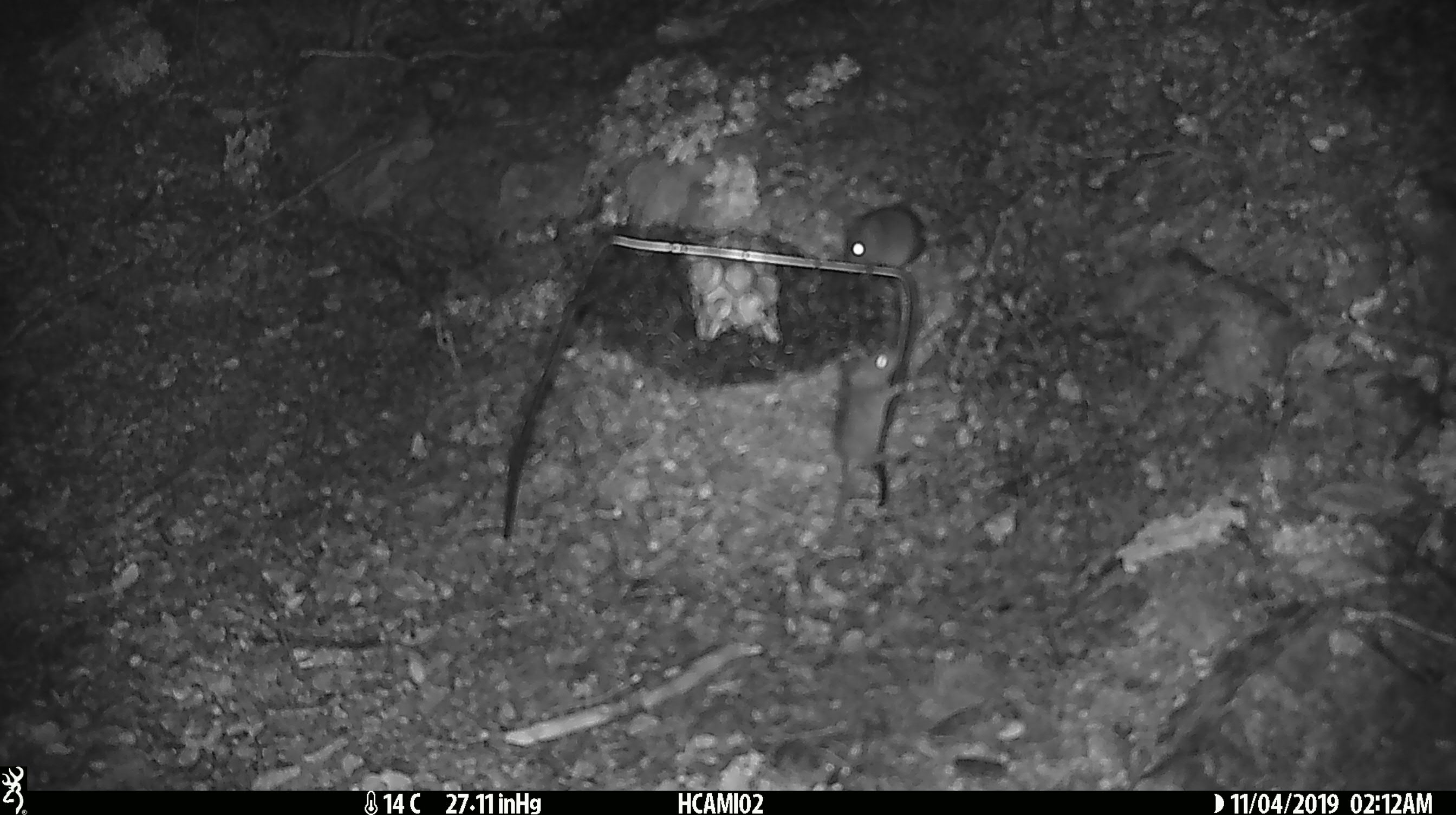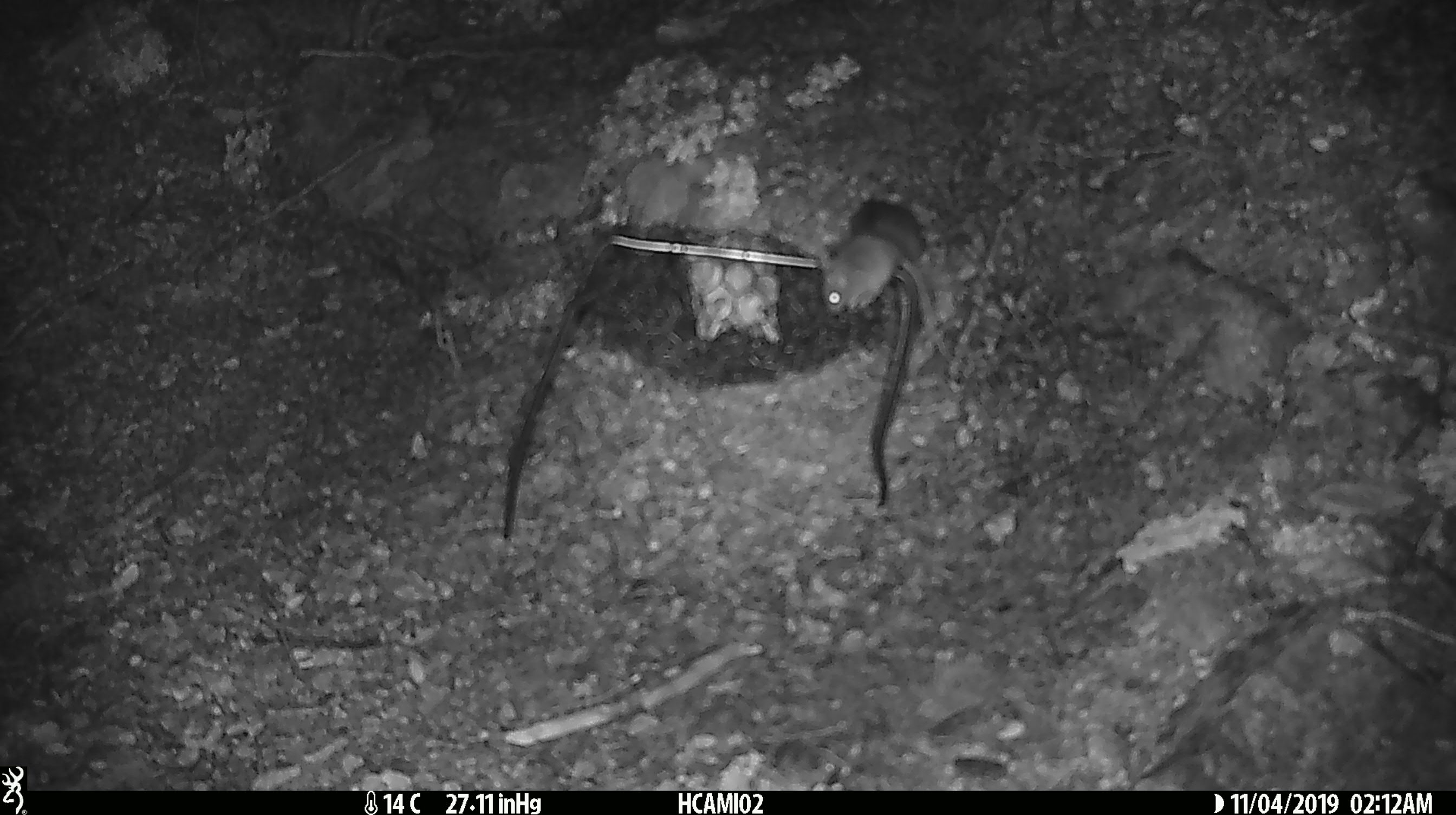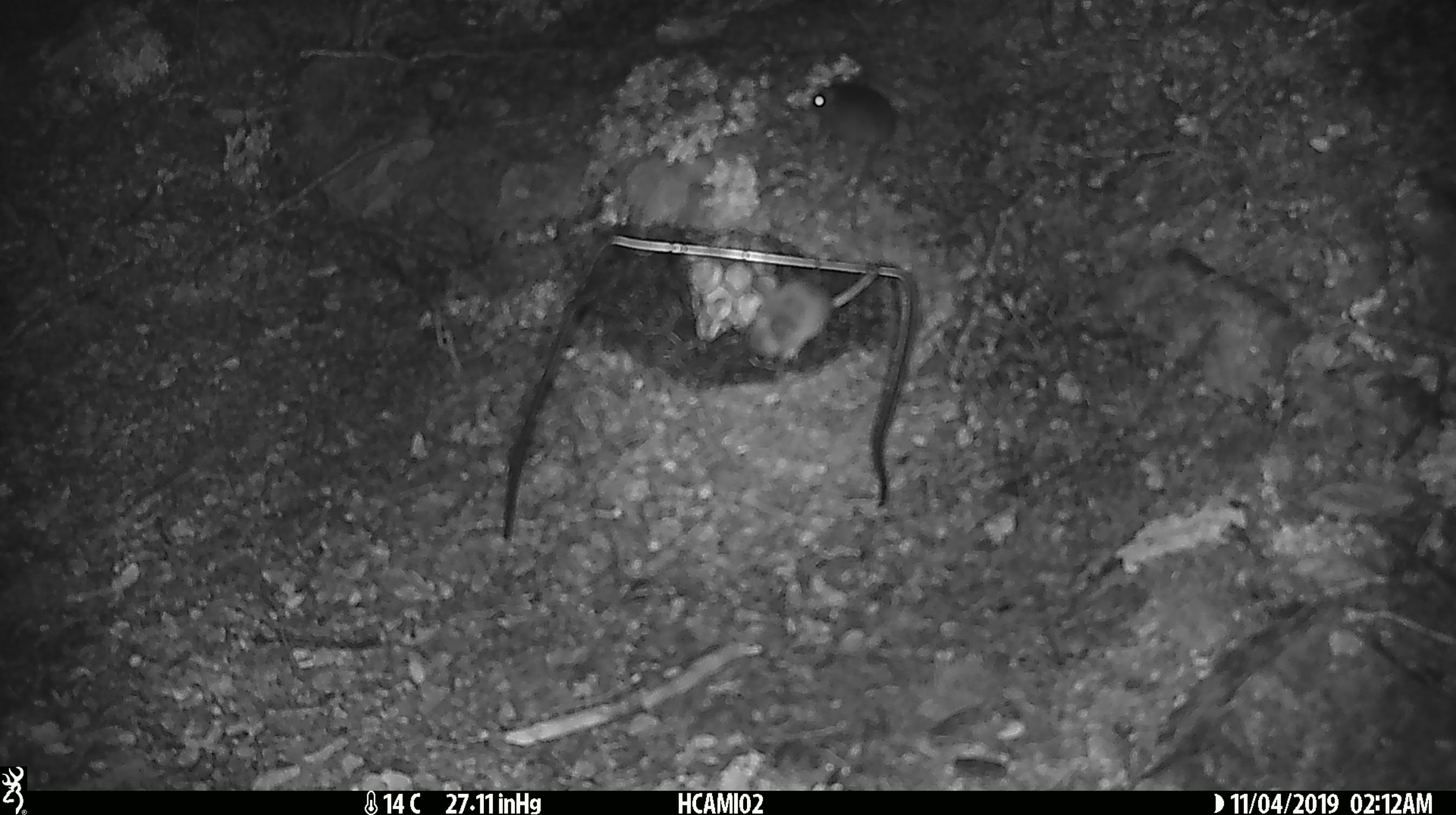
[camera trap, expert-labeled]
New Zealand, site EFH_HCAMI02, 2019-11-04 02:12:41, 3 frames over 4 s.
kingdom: Animalia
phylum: Chordata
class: Mammalia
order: Rodentia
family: Muridae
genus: Mus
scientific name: Mus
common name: mouse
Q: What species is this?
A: Mouse (Mus).